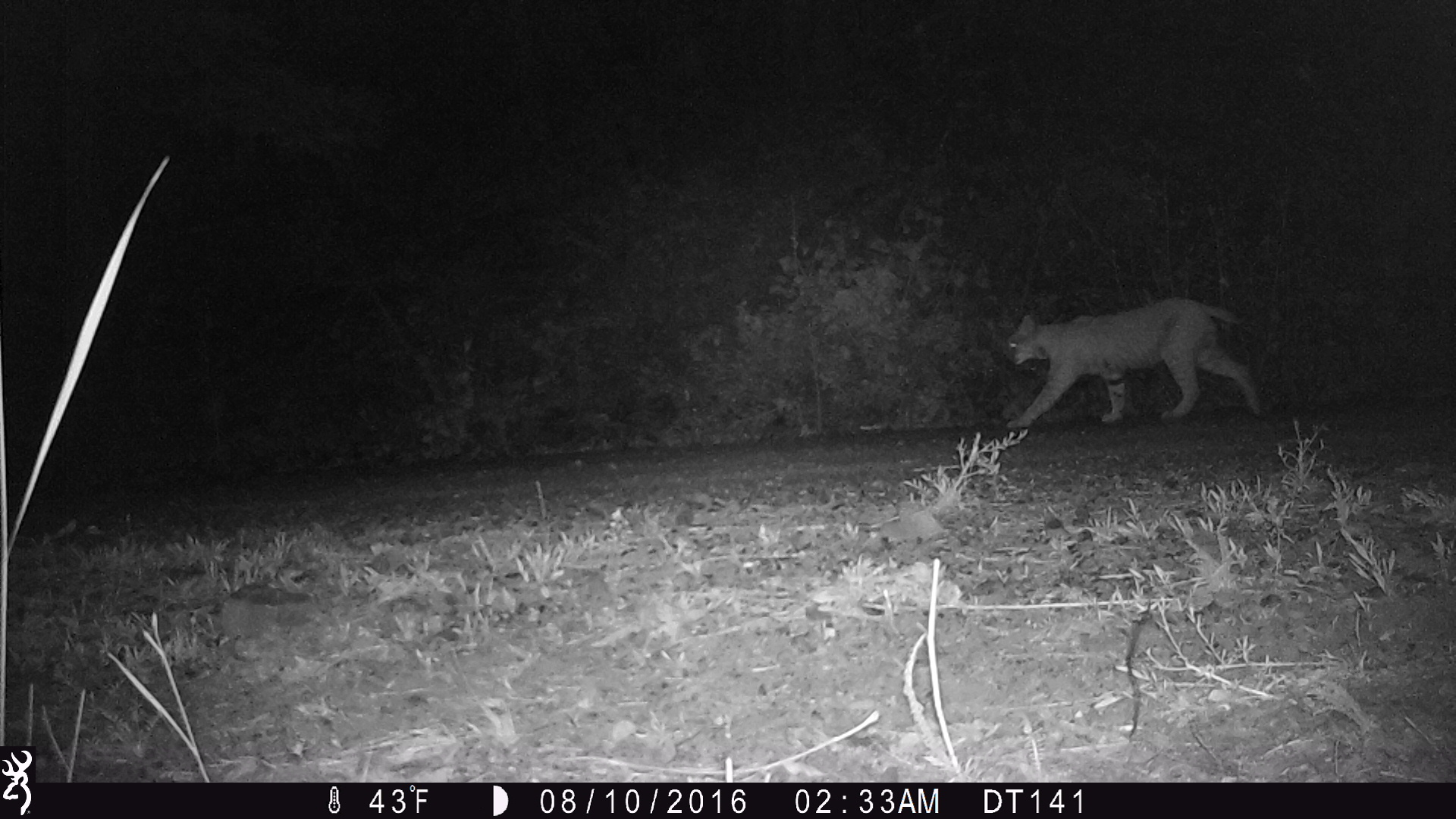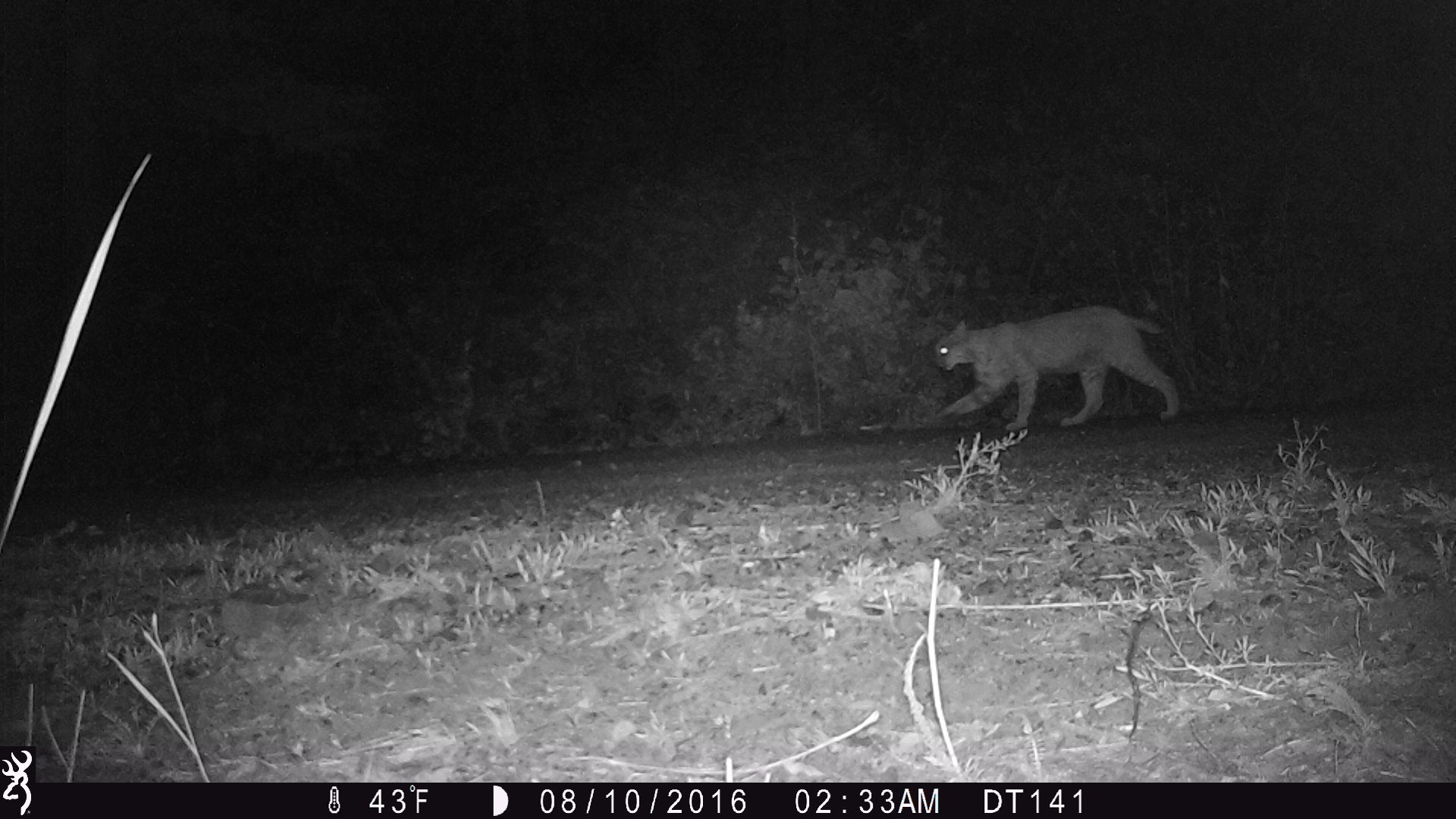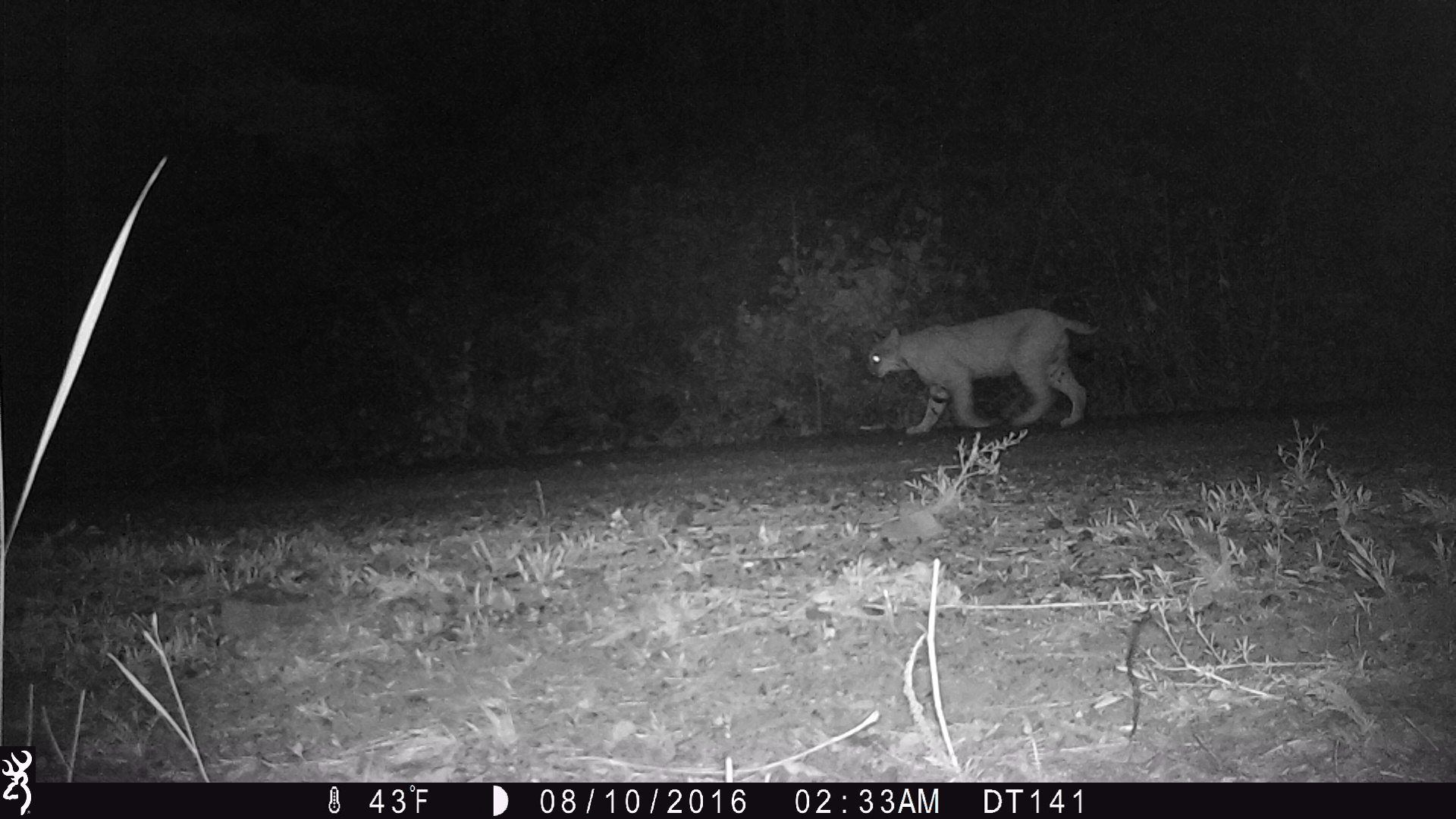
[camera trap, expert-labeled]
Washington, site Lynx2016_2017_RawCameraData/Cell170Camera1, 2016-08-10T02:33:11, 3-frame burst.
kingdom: Animalia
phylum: Chordata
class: Mammalia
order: Carnivora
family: Felidae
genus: Lynx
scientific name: Lynx rufus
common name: bobcat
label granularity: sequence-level